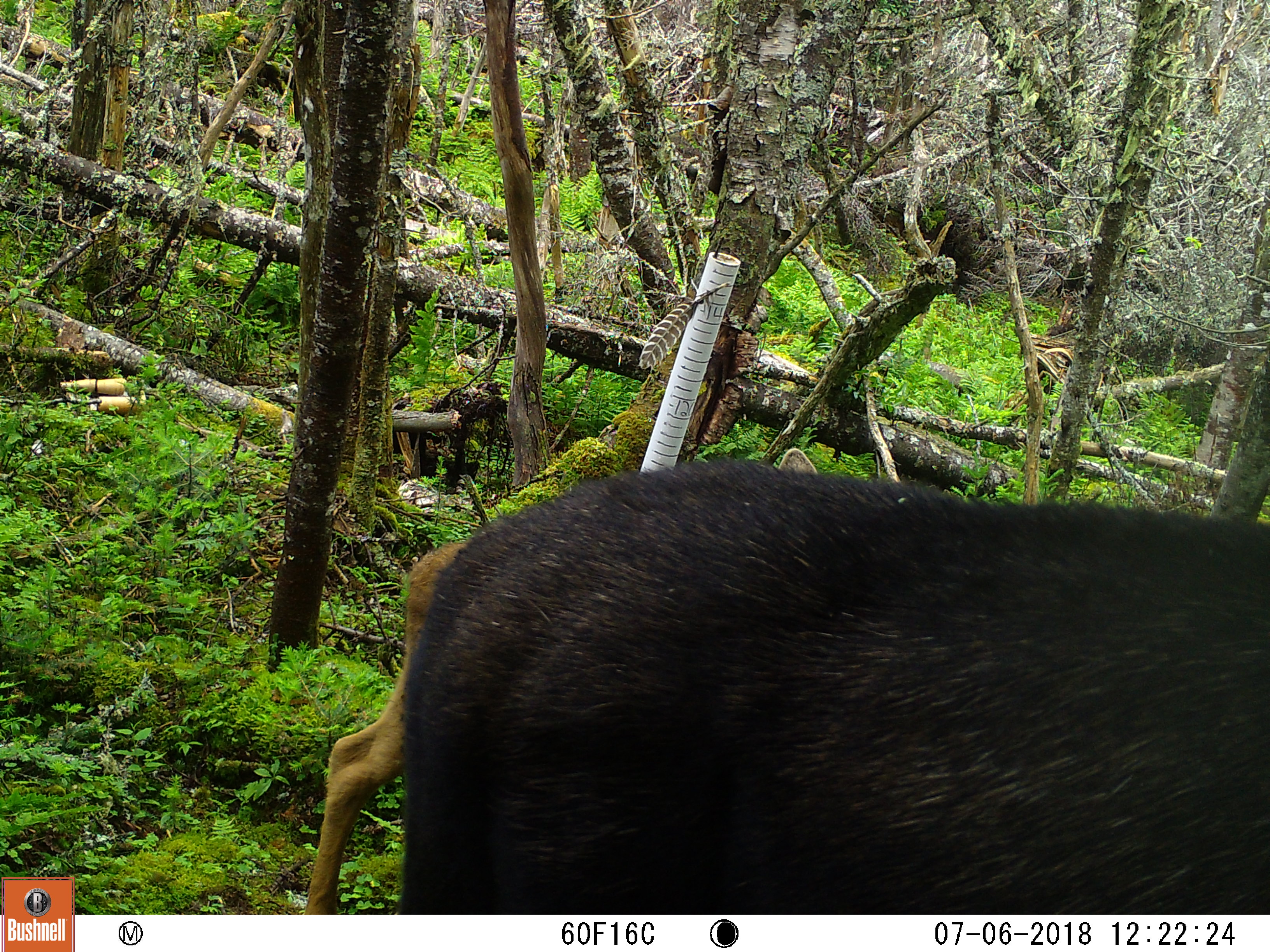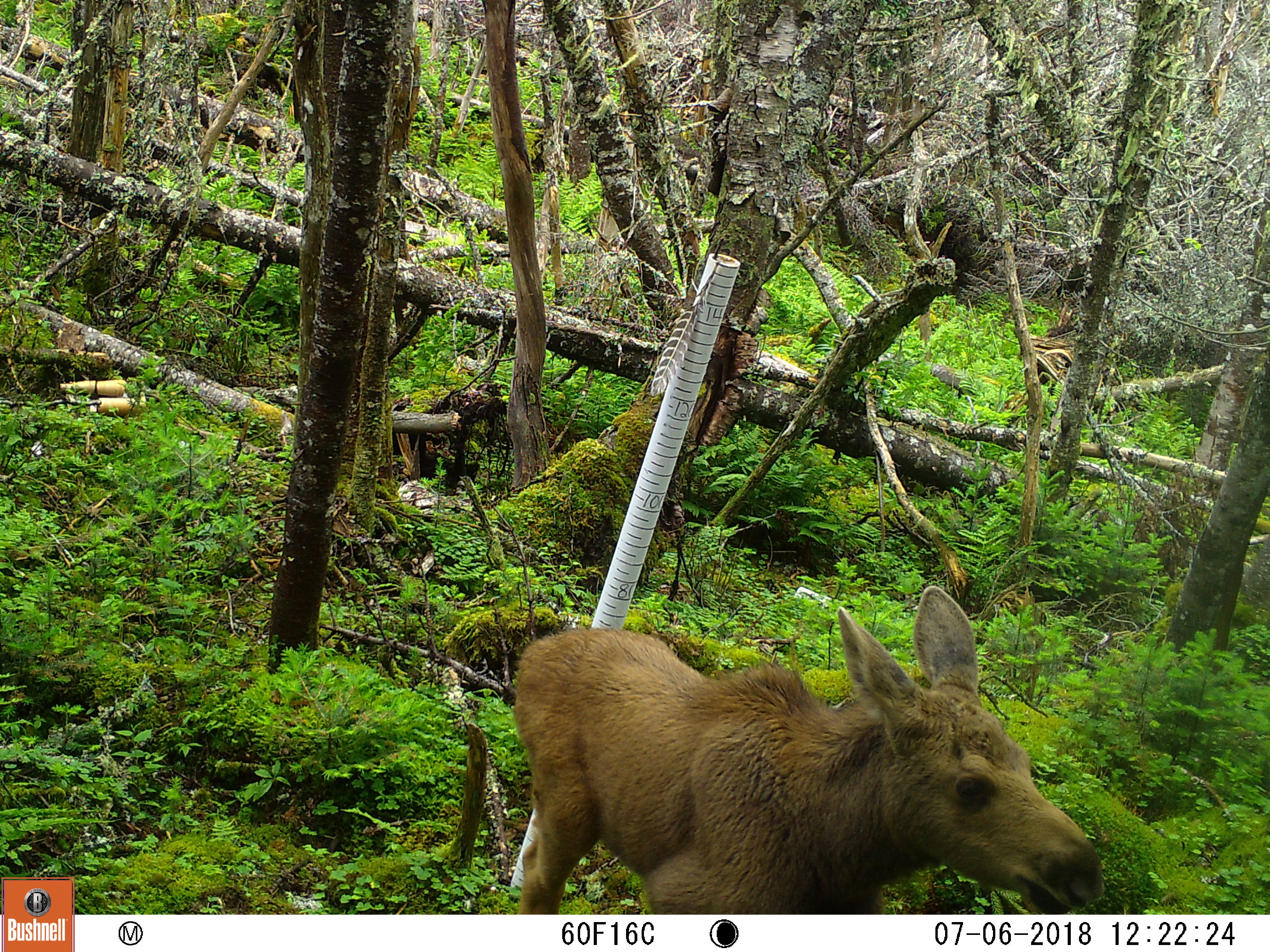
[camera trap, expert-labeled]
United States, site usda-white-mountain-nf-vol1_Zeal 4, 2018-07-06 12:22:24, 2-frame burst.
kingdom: Animalia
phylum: Chordata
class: Mammalia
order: Artiodactyla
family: Cervidae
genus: Alces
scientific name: Alces alces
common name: moose